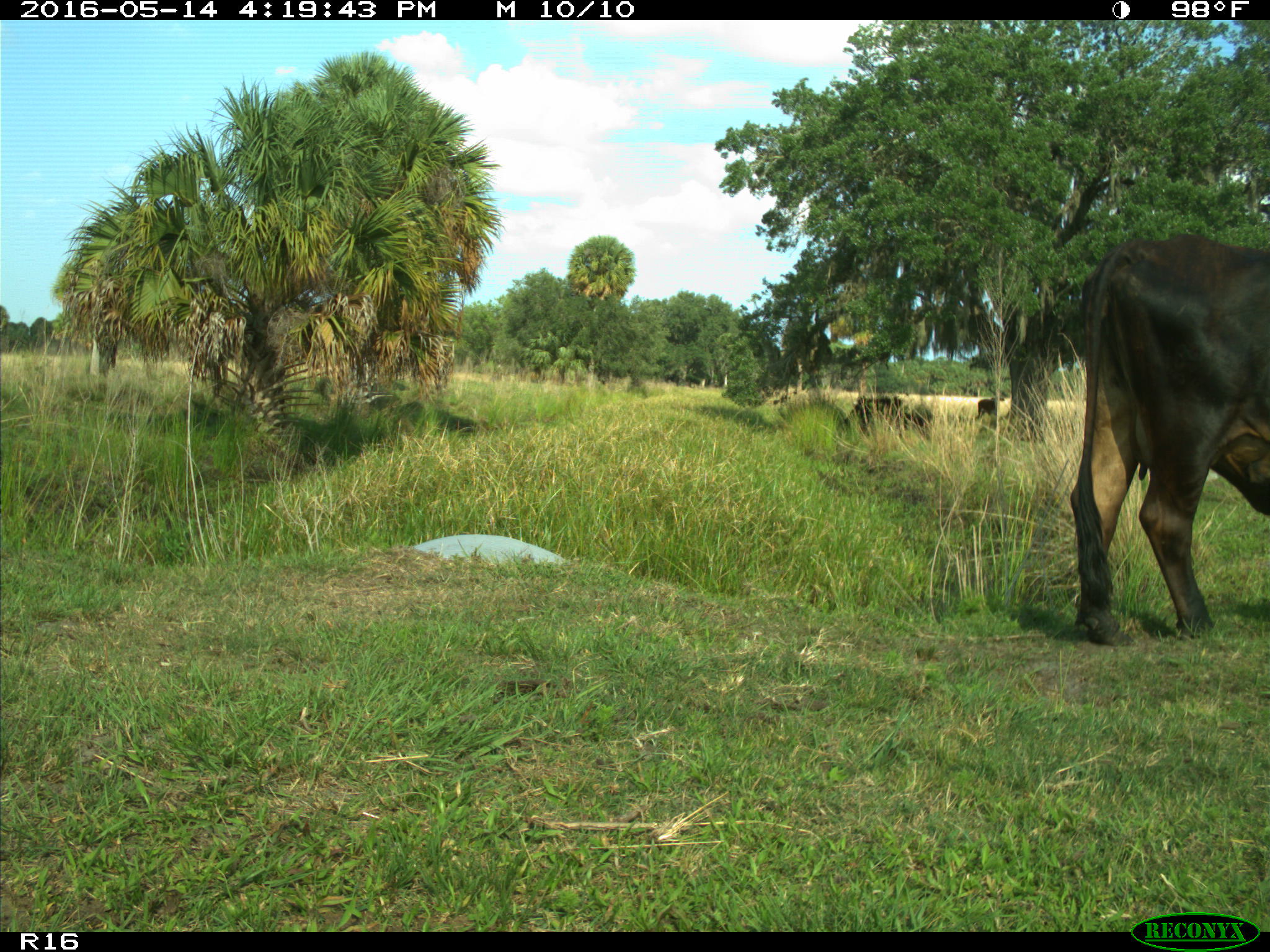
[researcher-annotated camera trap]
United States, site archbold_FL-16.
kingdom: Animalia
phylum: Chordata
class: Mammalia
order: Artiodactyla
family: Bovidae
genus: Bos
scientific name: Bos taurus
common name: domestic cow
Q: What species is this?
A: Bos taurus (domestic cow).